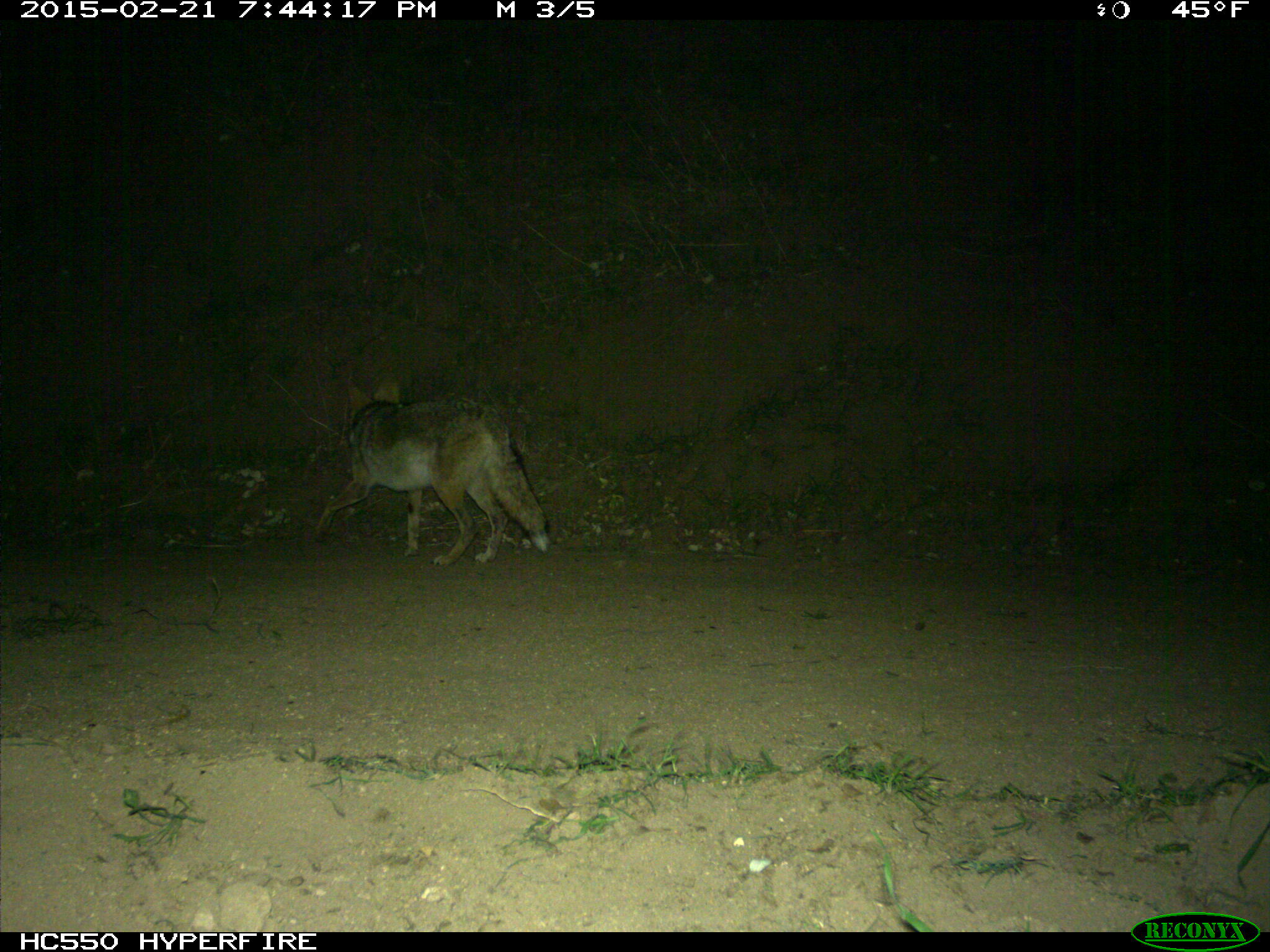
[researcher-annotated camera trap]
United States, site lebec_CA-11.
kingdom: Animalia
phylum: Chordata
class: Mammalia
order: Carnivora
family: Canidae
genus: Canis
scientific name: Canis latrans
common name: coyote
Canis latrans (coyote).